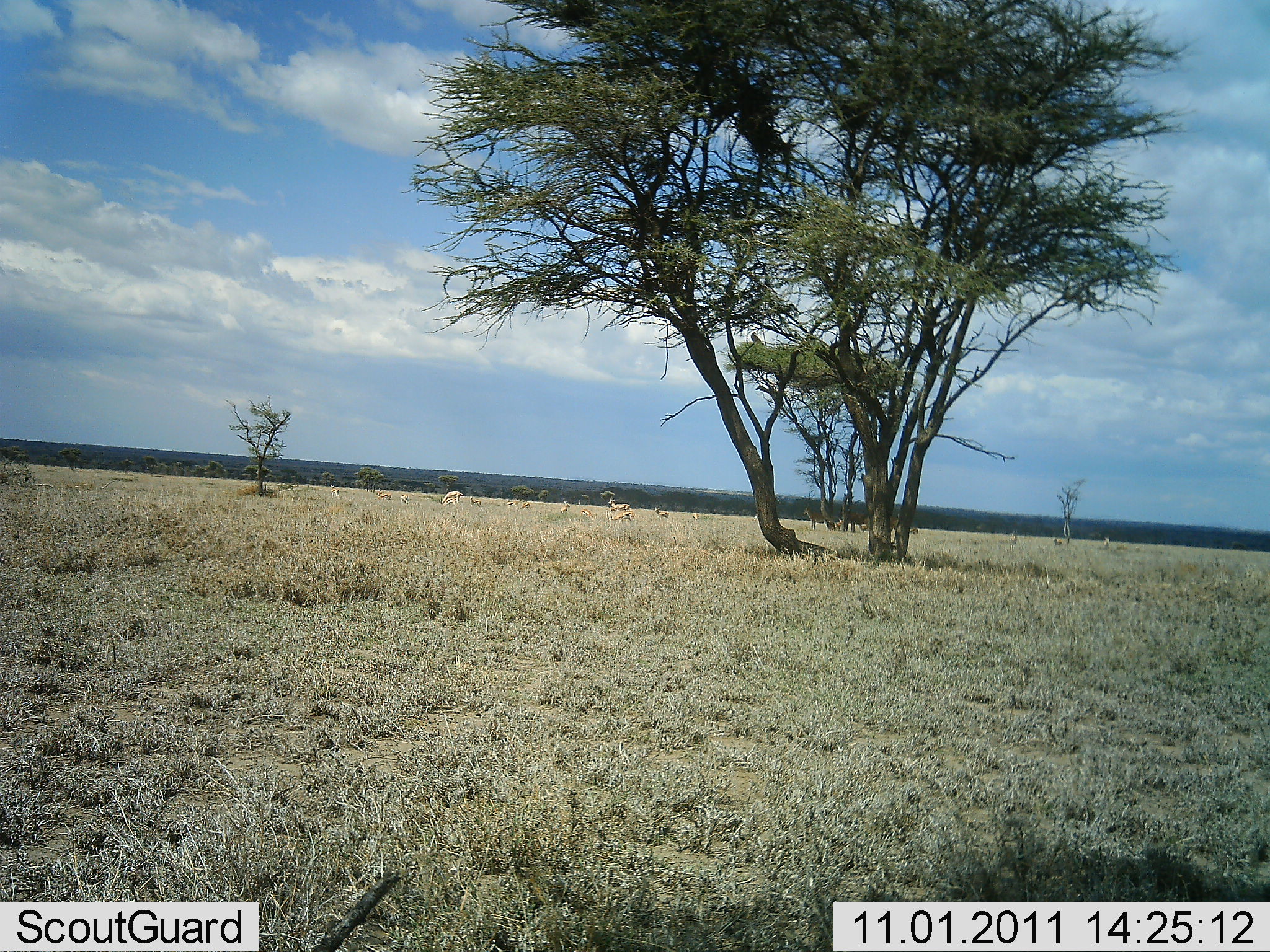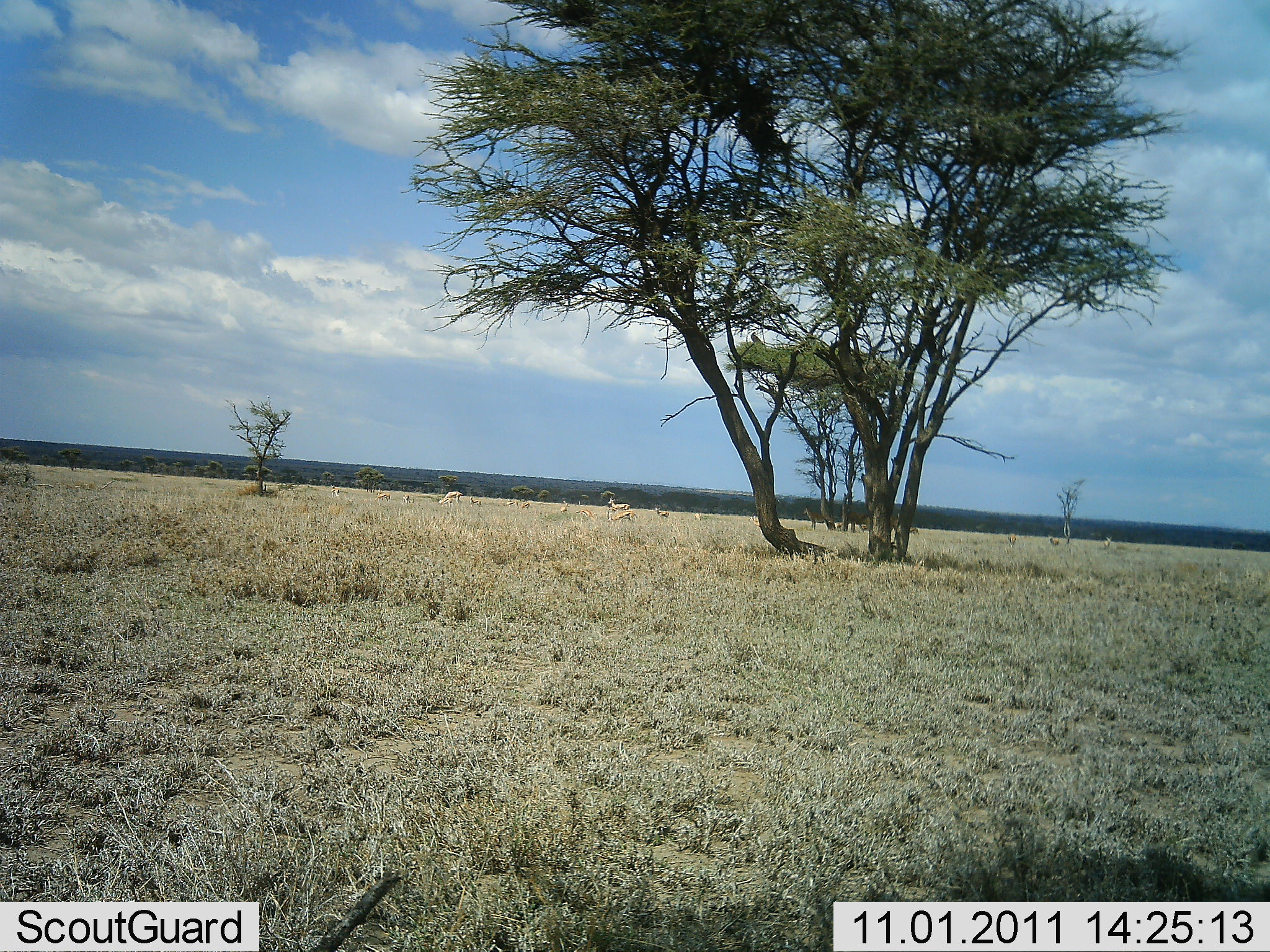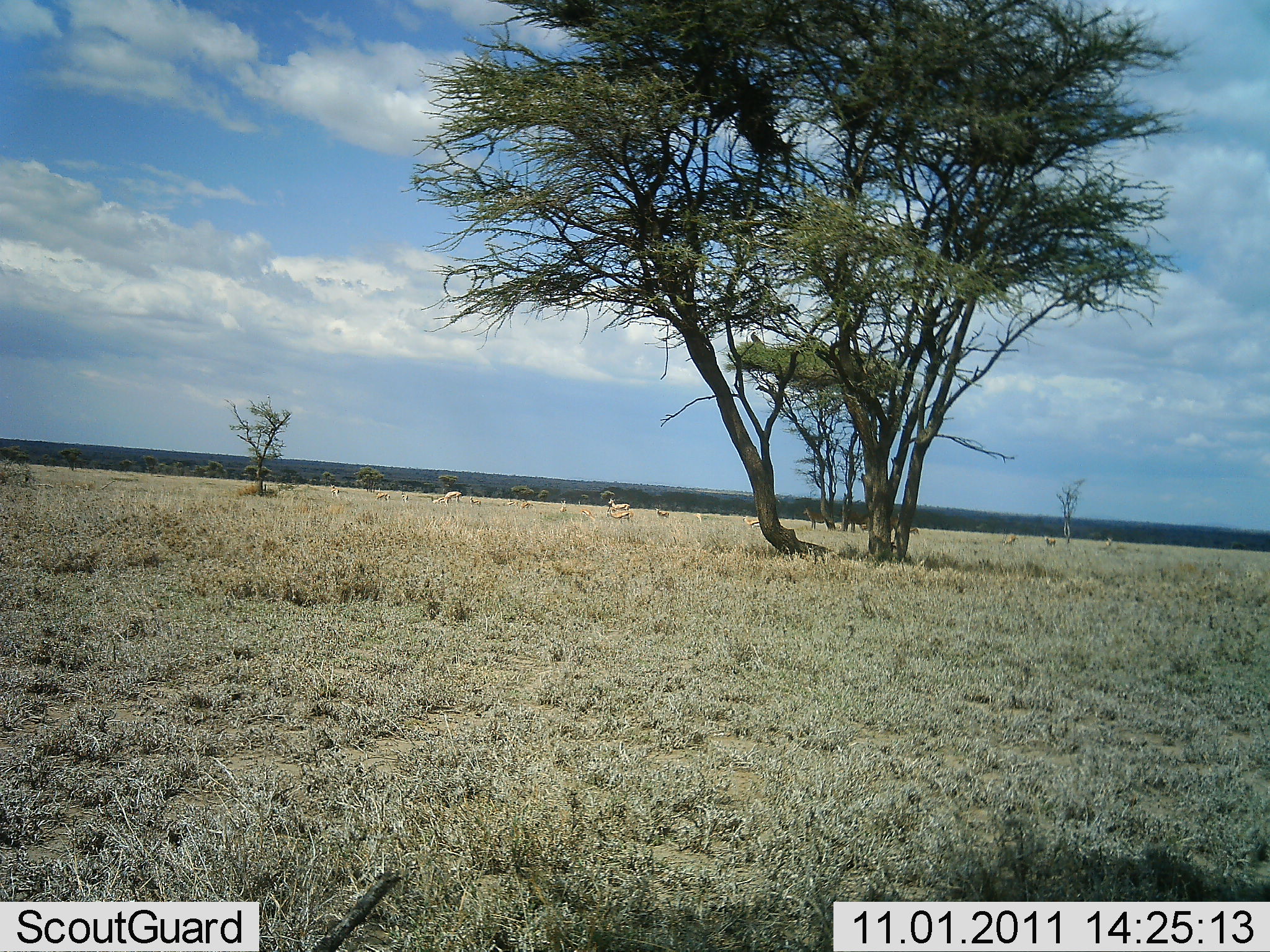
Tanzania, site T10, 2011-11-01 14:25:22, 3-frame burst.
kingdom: Animalia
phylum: Chordata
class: Mammalia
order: Artiodactyla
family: Bovidae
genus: Eudorcas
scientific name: Eudorcas thomsonii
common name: thomson's gazelle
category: gazellethomsons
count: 11-50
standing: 67%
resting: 0%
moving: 67%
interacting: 17%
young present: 17%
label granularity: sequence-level